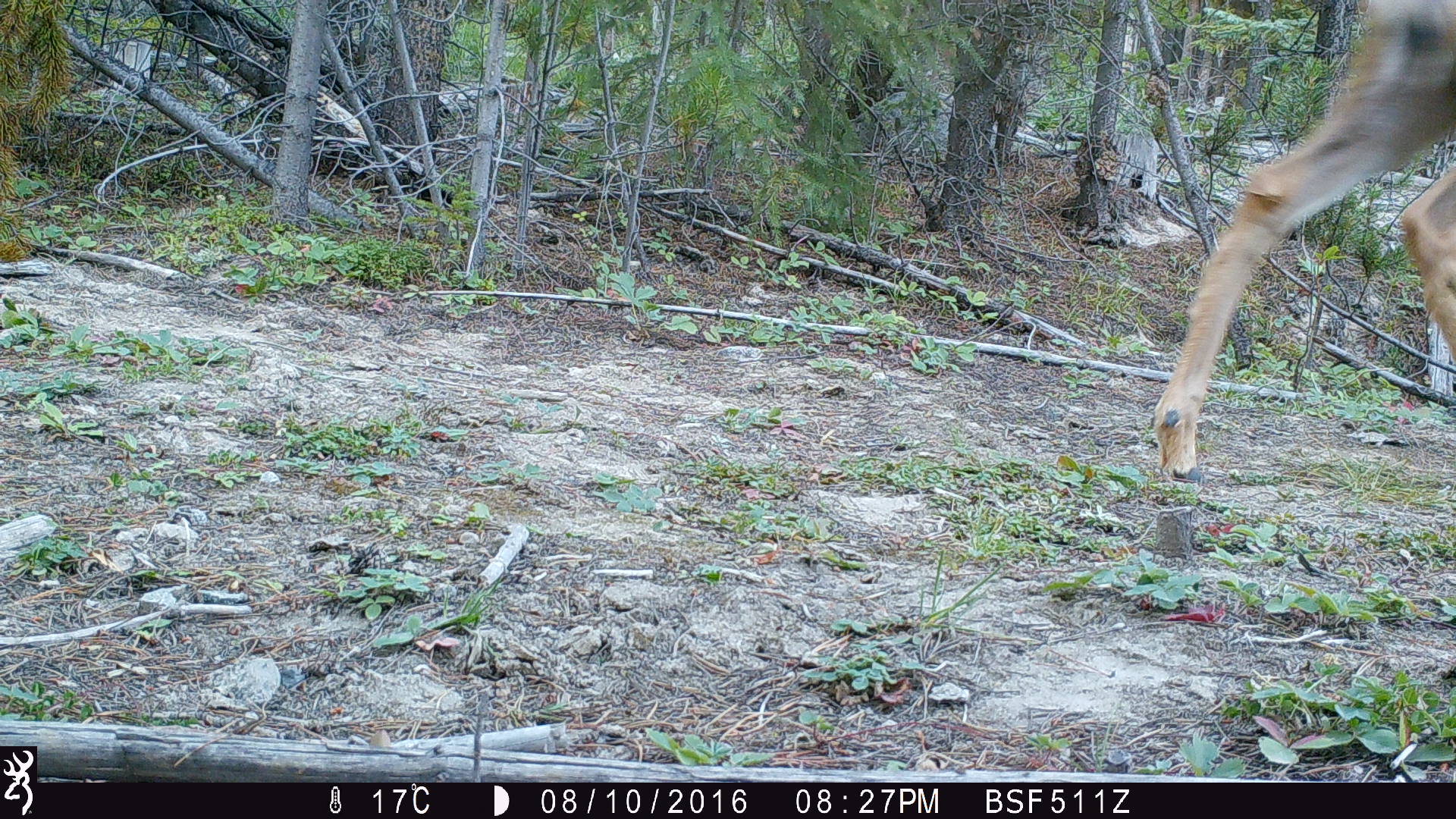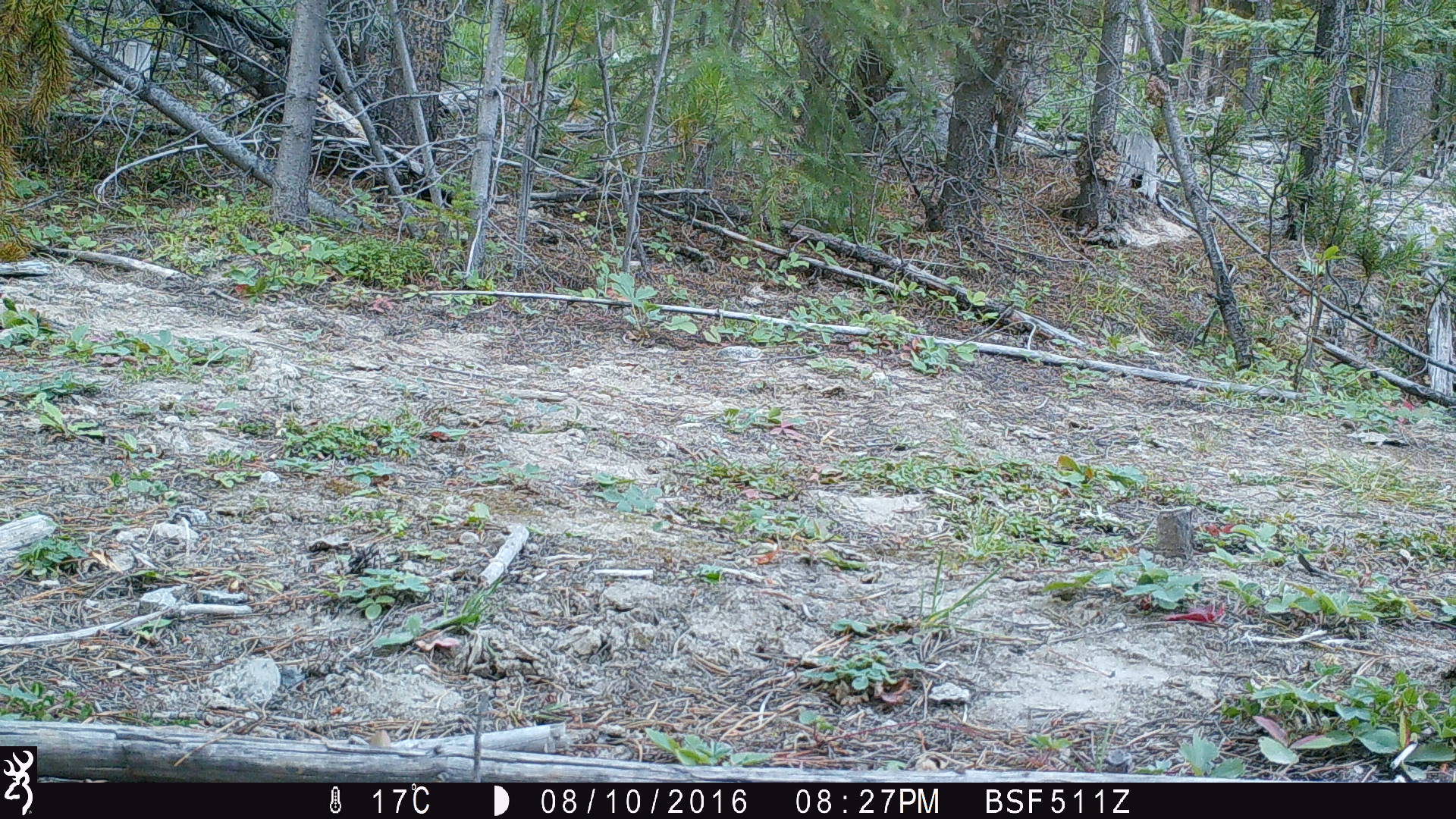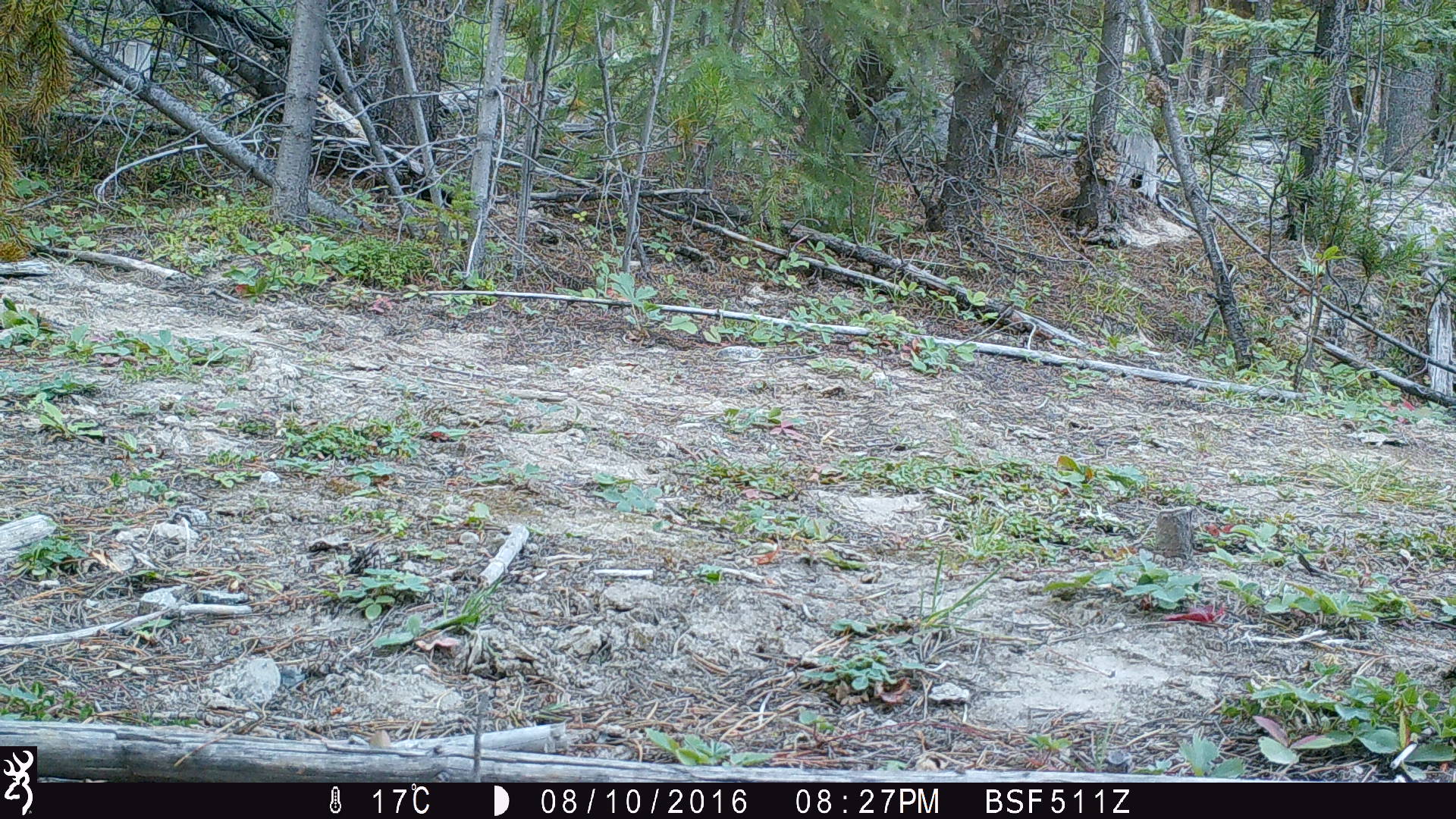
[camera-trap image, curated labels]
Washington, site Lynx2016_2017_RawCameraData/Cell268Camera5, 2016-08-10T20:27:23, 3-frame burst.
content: unidentified animal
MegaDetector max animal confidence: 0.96